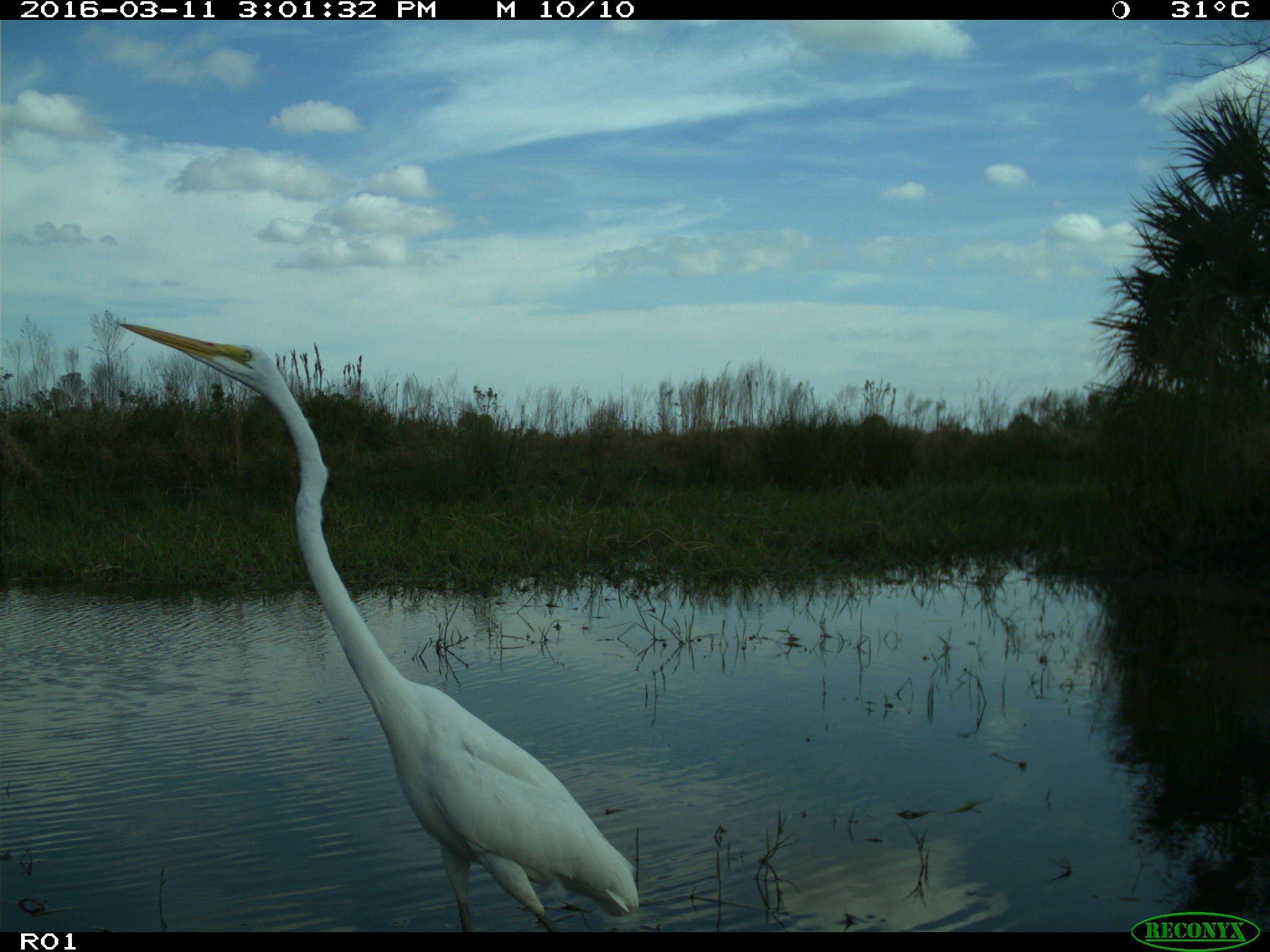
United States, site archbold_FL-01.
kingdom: Animalia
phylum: Chordata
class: Aves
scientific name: Aves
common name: birds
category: unidentified bird